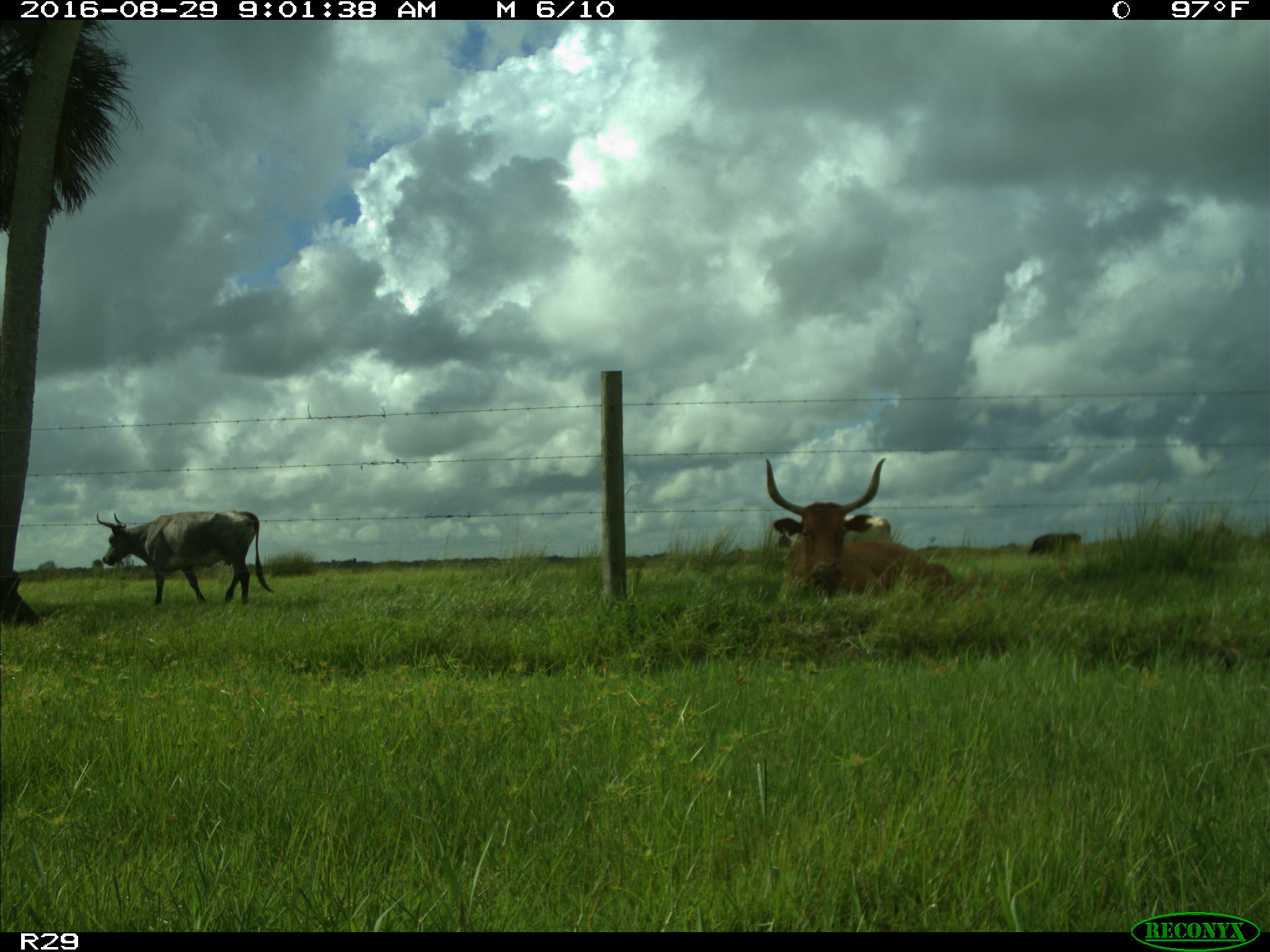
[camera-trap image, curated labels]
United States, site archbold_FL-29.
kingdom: Animalia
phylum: Chordata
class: Mammalia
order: Artiodactyla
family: Bovidae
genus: Bos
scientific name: Bos taurus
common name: domestic cow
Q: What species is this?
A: Bos taurus (domestic cow).